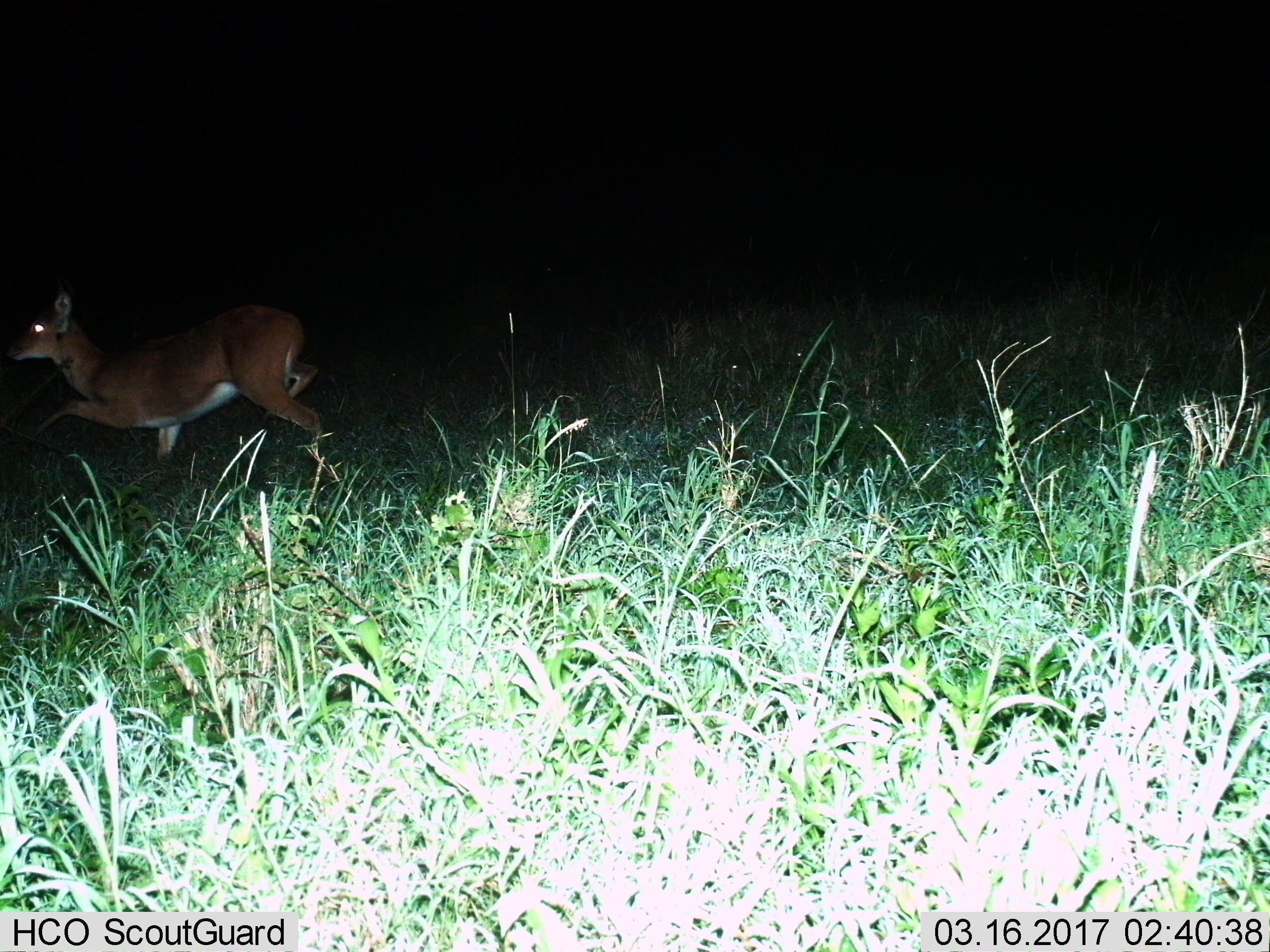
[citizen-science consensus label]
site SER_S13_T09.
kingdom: Animalia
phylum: Chordata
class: Mammalia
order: Artiodactyla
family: Bovidae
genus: Redunca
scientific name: Redunca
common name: reedbuck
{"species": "reedbuck (Redunca)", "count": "1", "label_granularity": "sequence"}